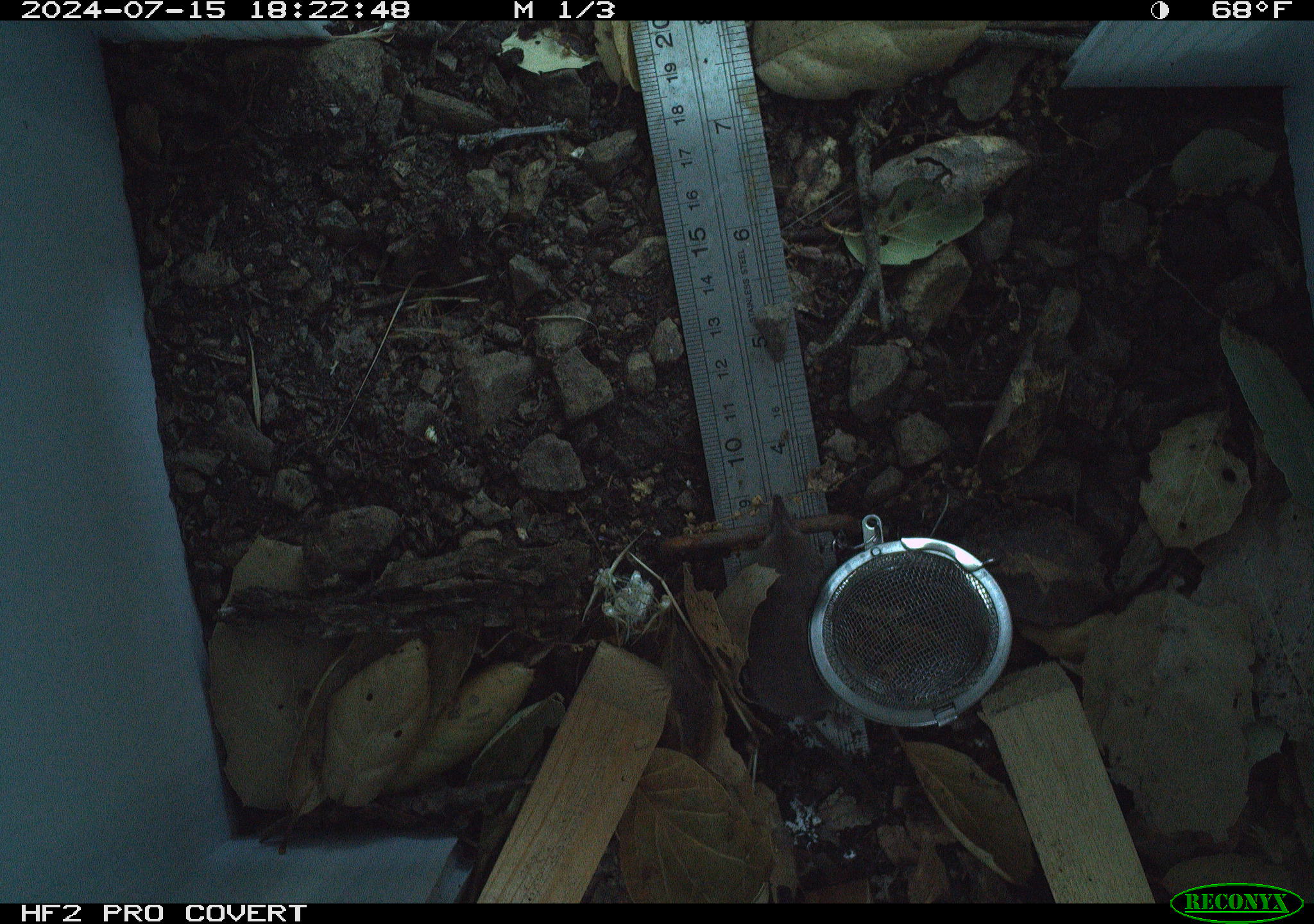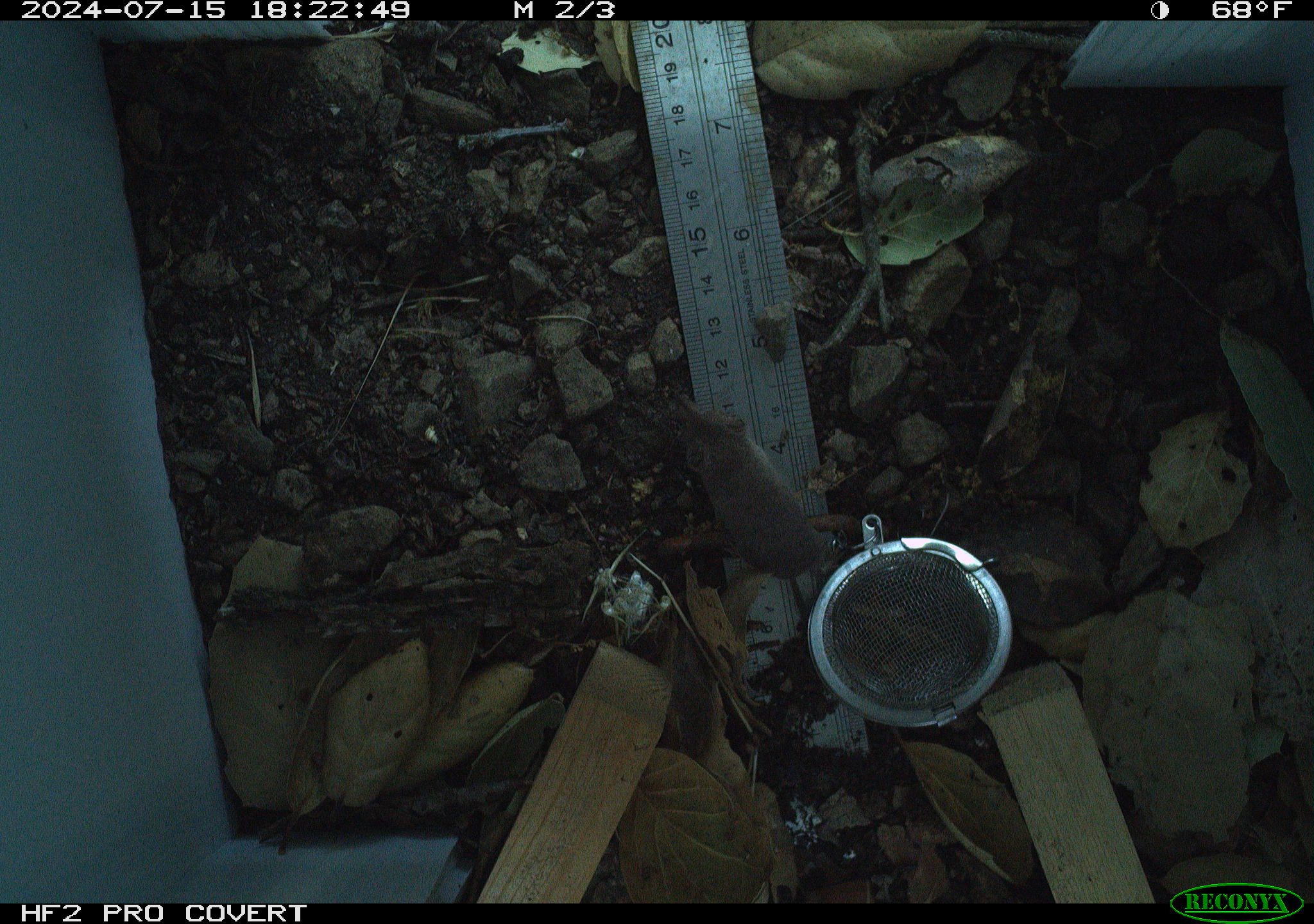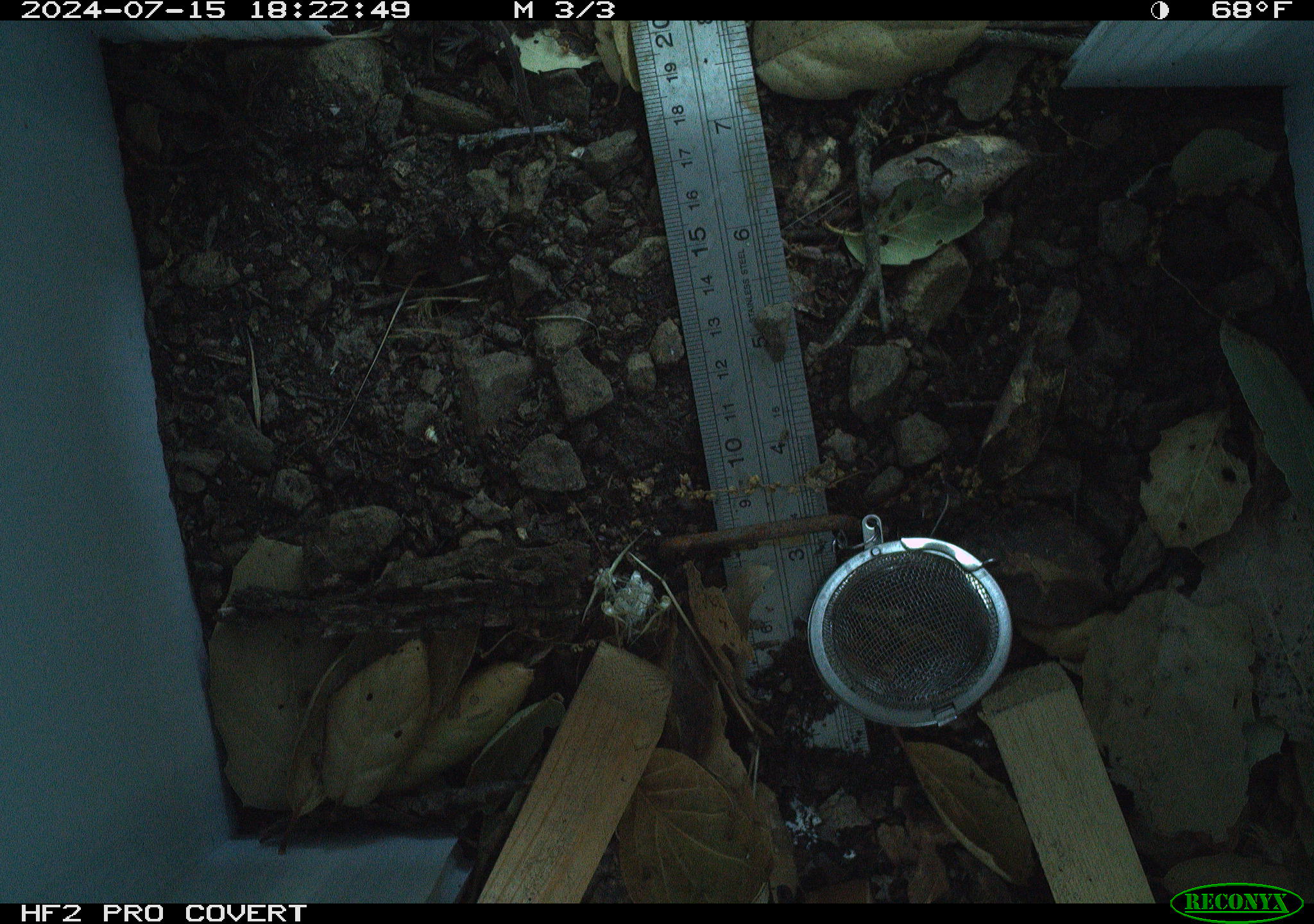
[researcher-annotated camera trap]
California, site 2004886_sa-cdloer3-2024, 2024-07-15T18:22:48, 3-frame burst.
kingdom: Animalia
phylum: Chordata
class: Mammalia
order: Rodentia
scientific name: Rodentia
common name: rodent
Rodent (Rodentia).